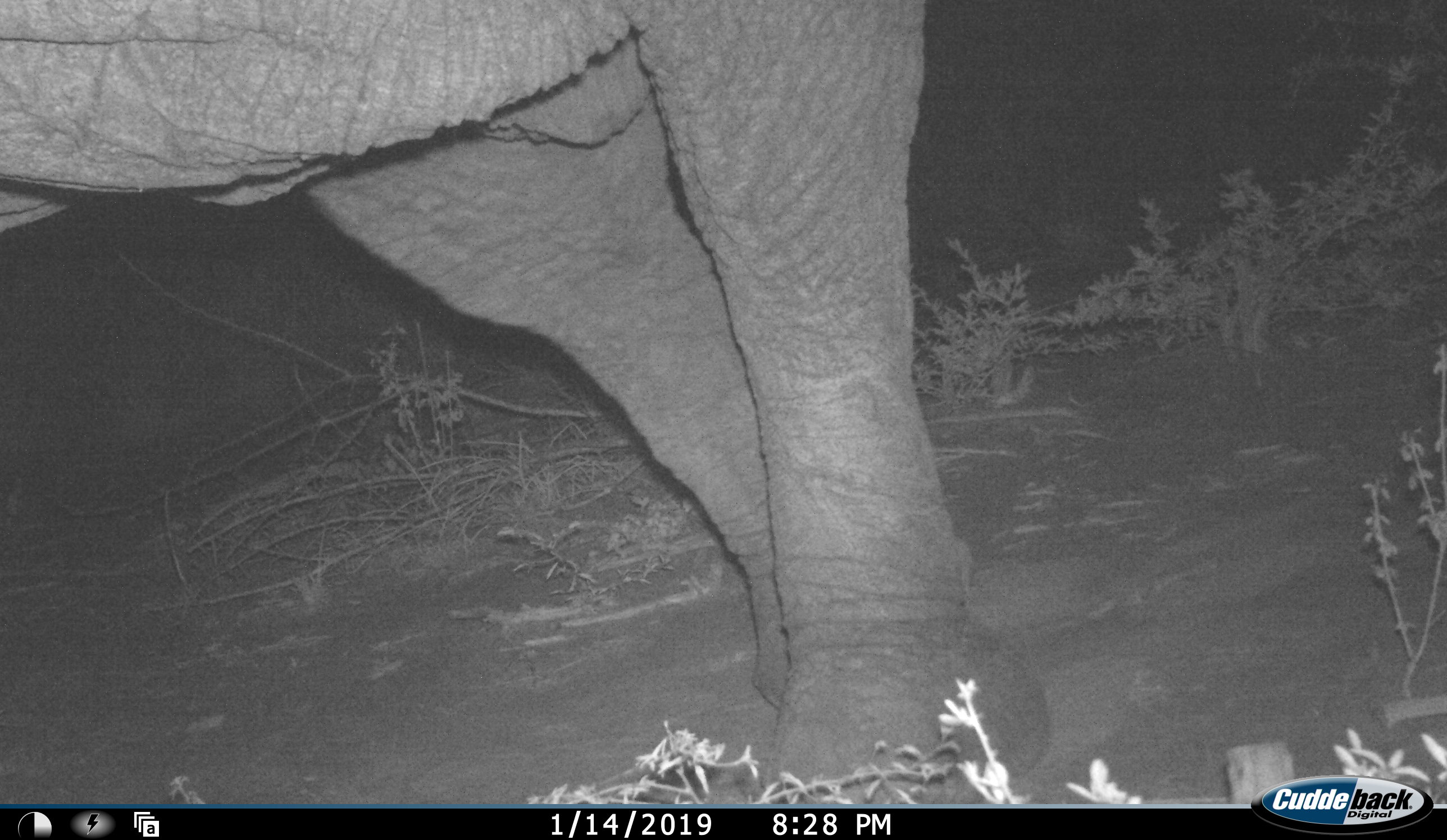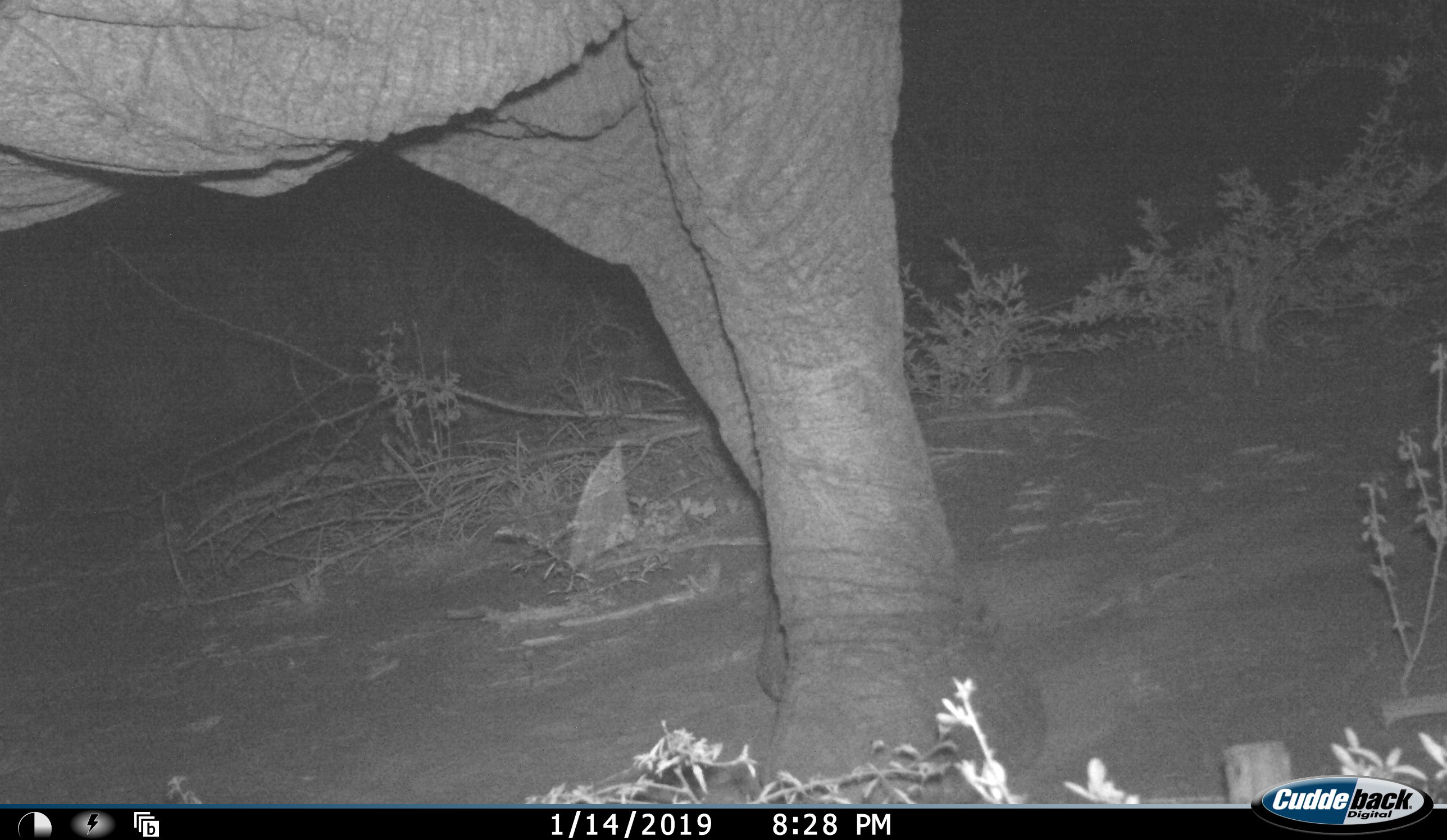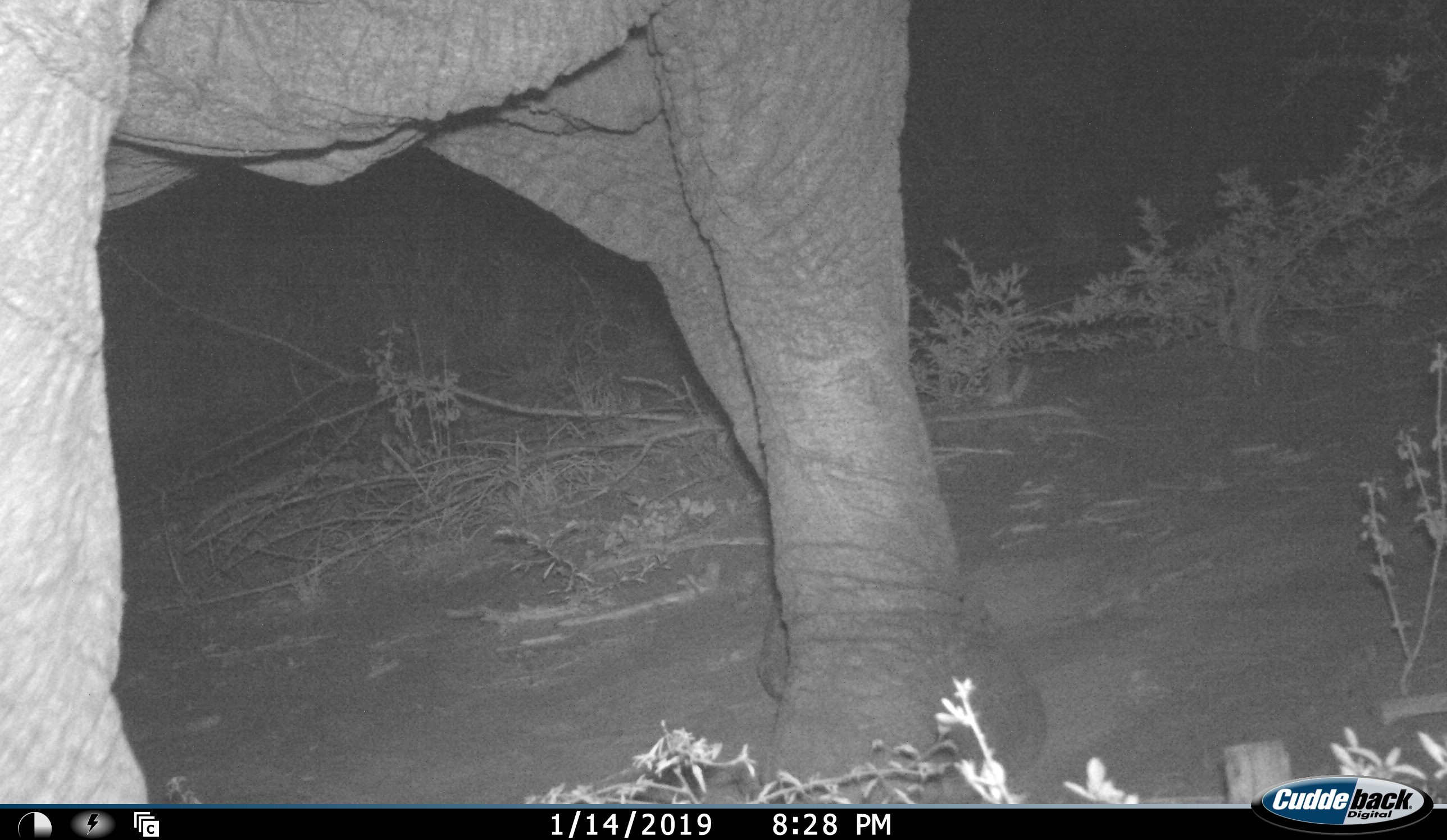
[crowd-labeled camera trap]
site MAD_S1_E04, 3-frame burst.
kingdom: Animalia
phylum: Chordata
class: Mammalia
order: Proboscidea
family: Elephantidae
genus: Loxodonta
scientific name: Loxodonta africana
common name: african bush elephant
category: elephant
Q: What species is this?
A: Elephant (african bush elephant) (Loxodonta africana).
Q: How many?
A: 1.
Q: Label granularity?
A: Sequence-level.